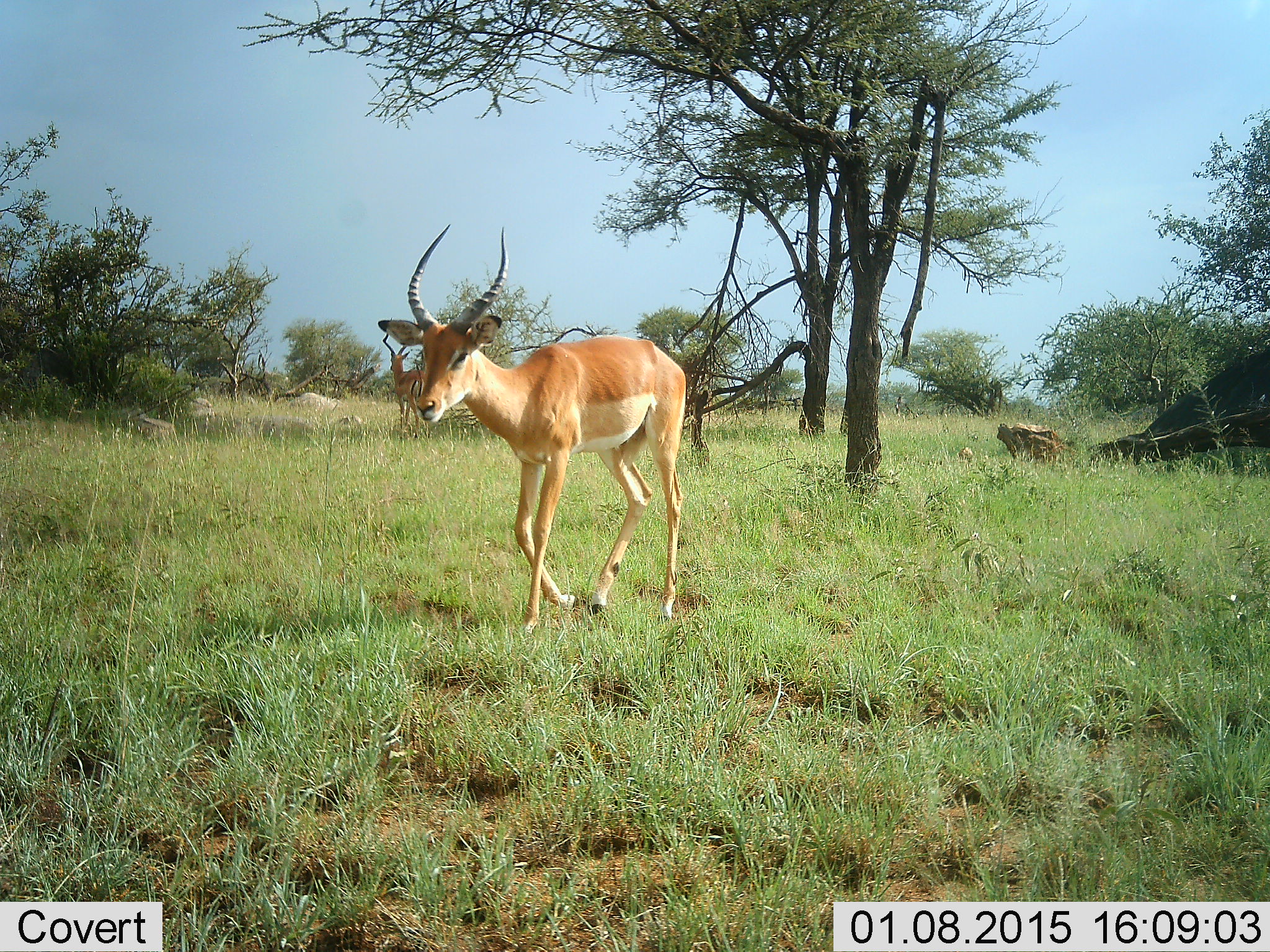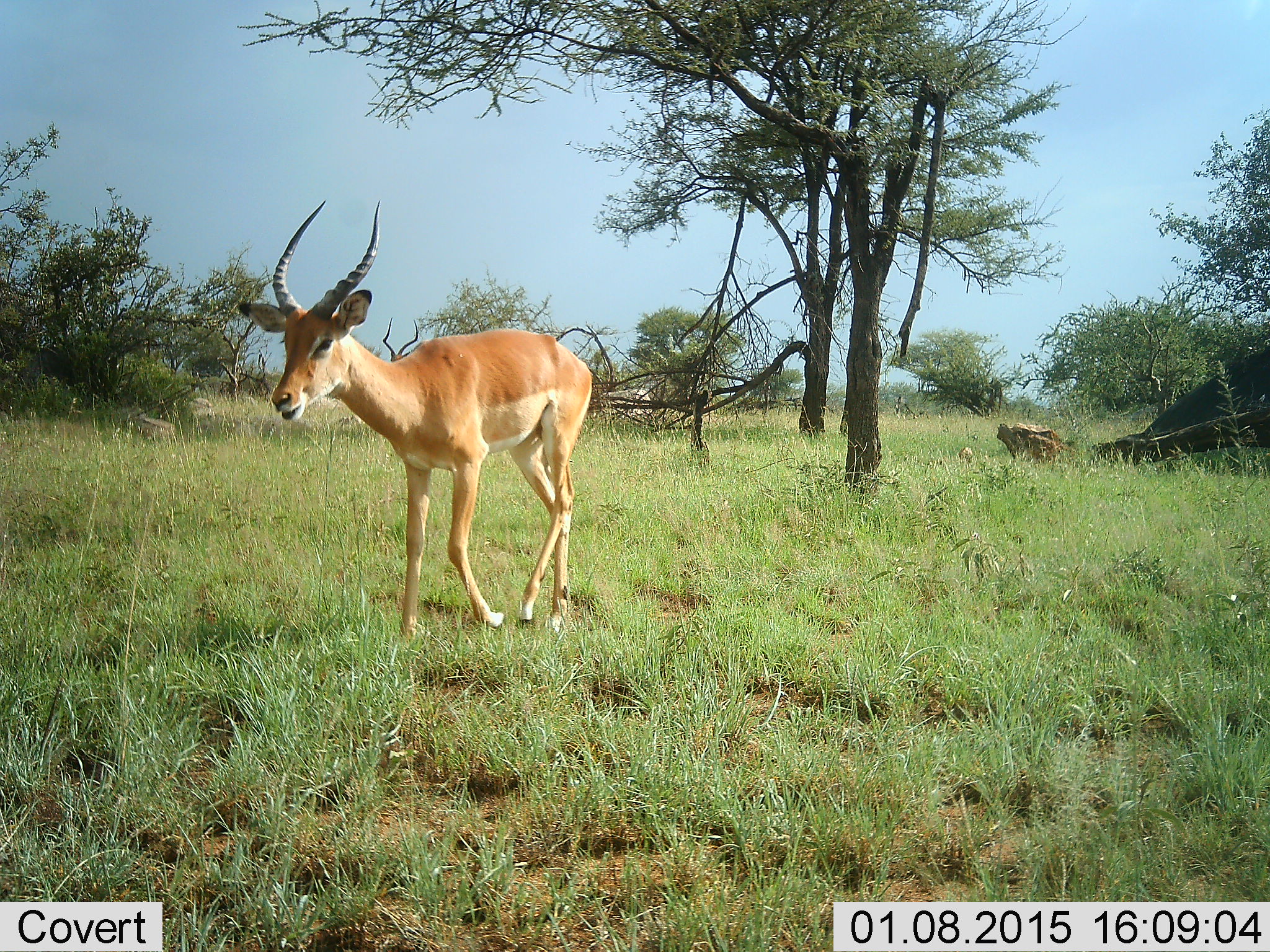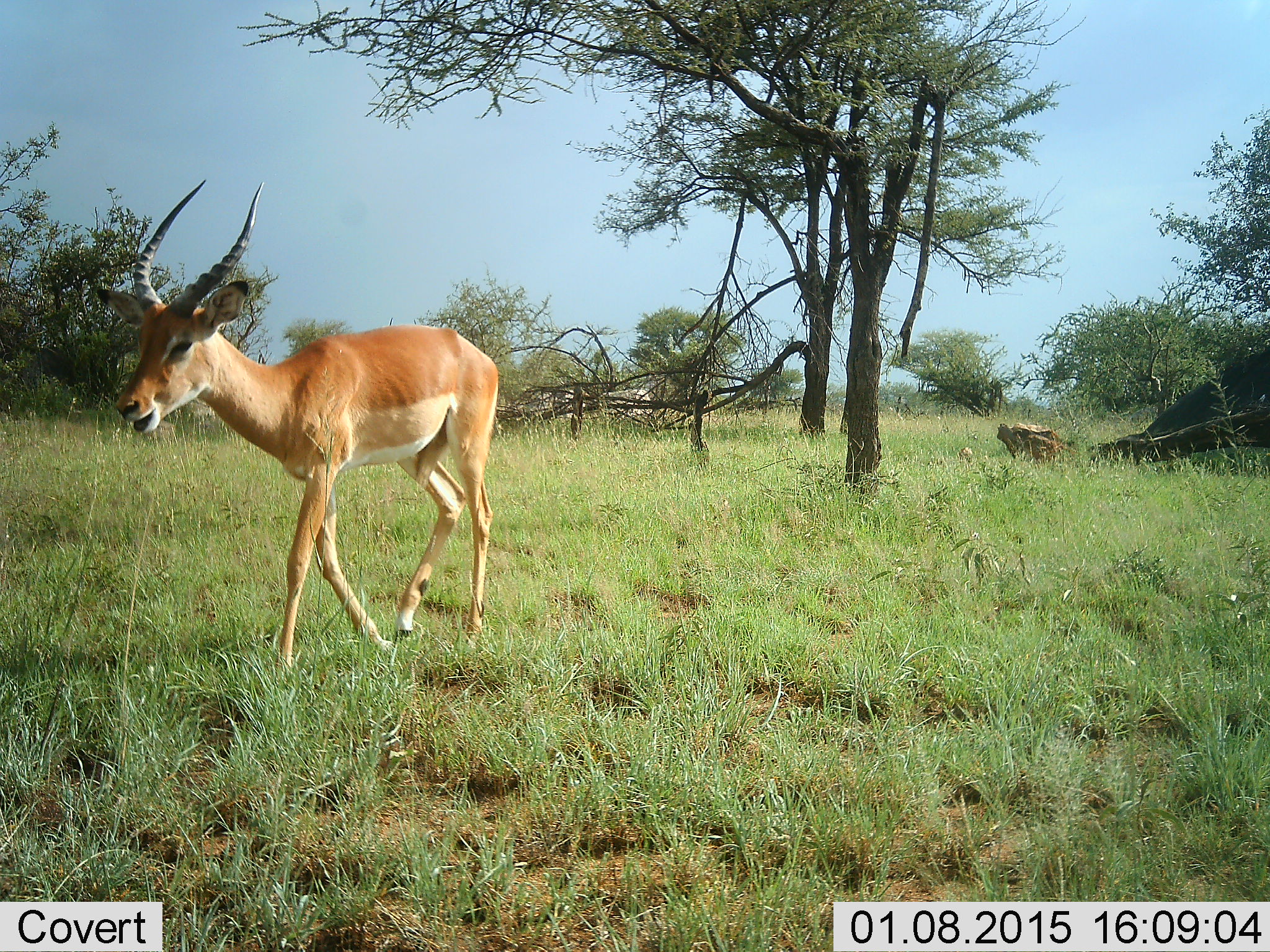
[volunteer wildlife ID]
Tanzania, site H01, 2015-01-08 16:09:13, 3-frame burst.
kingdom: Animalia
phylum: Chordata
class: Mammalia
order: Artiodactyla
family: Bovidae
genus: Aepyceros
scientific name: Aepyceros melampus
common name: impala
Impala (Aepyceros melampus), count 1. Behavior (volunteer vote fractions): standing 0%, resting 0%, moving 100%, interacting 0%. Young present (vote fraction): 10%. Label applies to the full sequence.